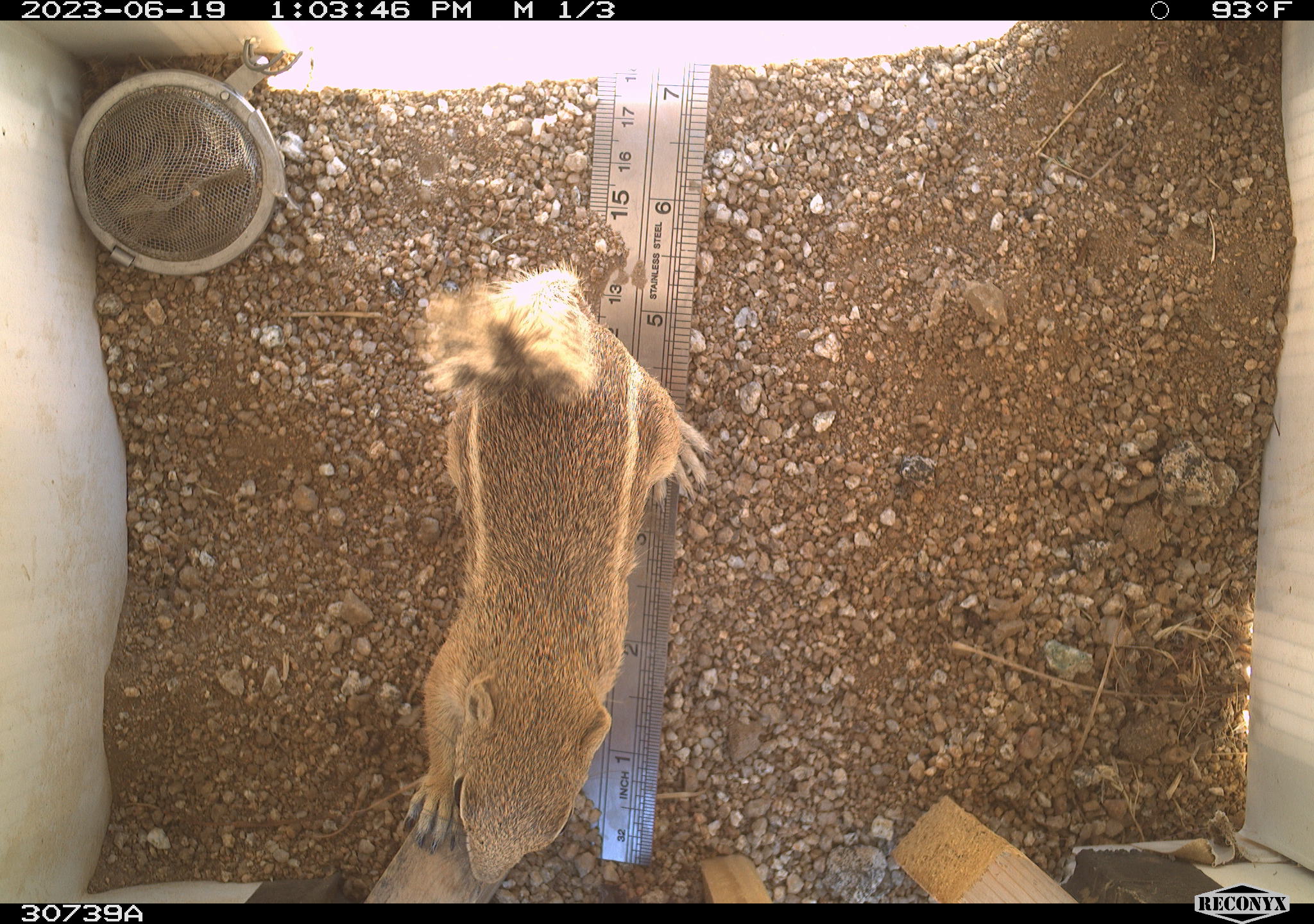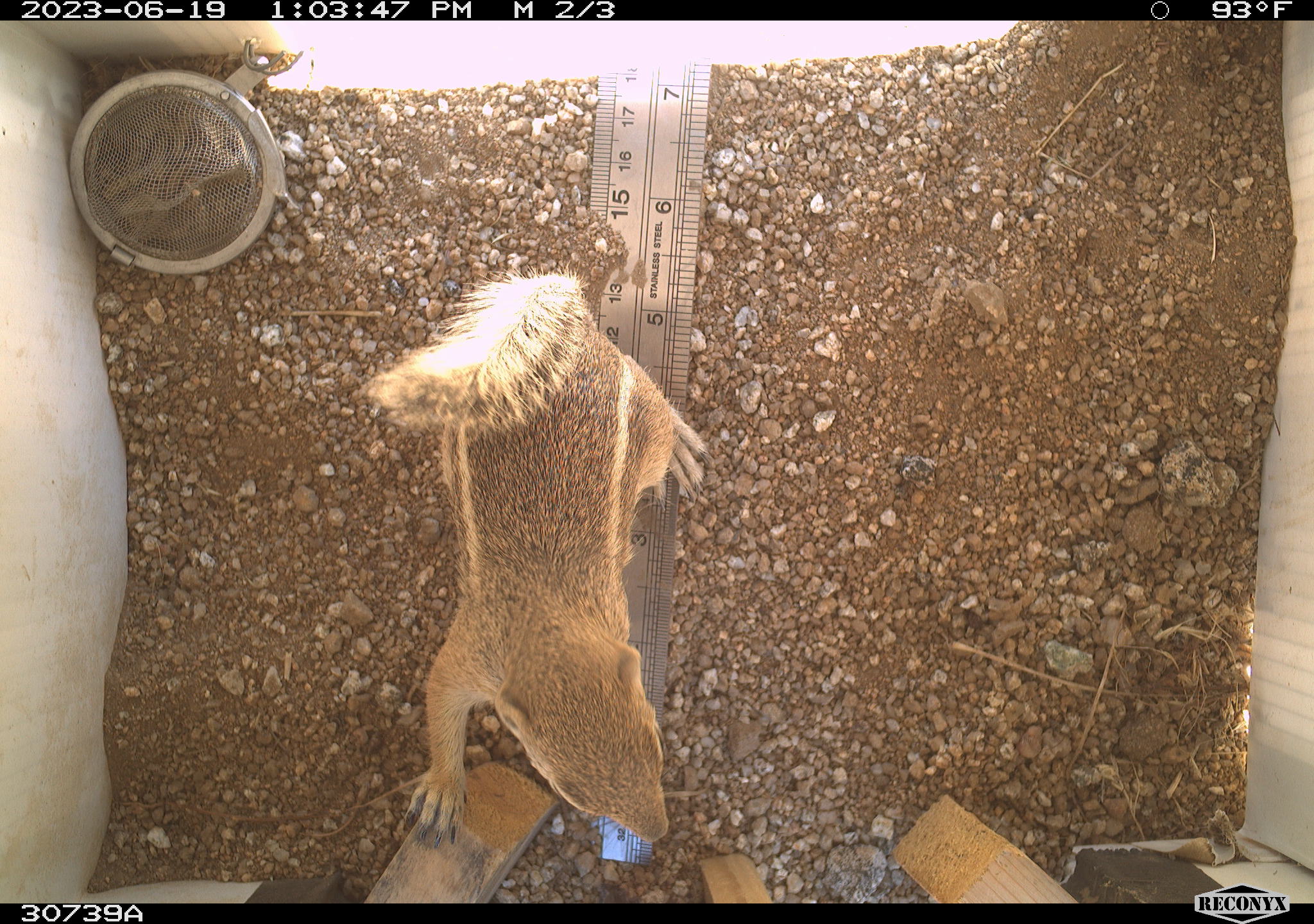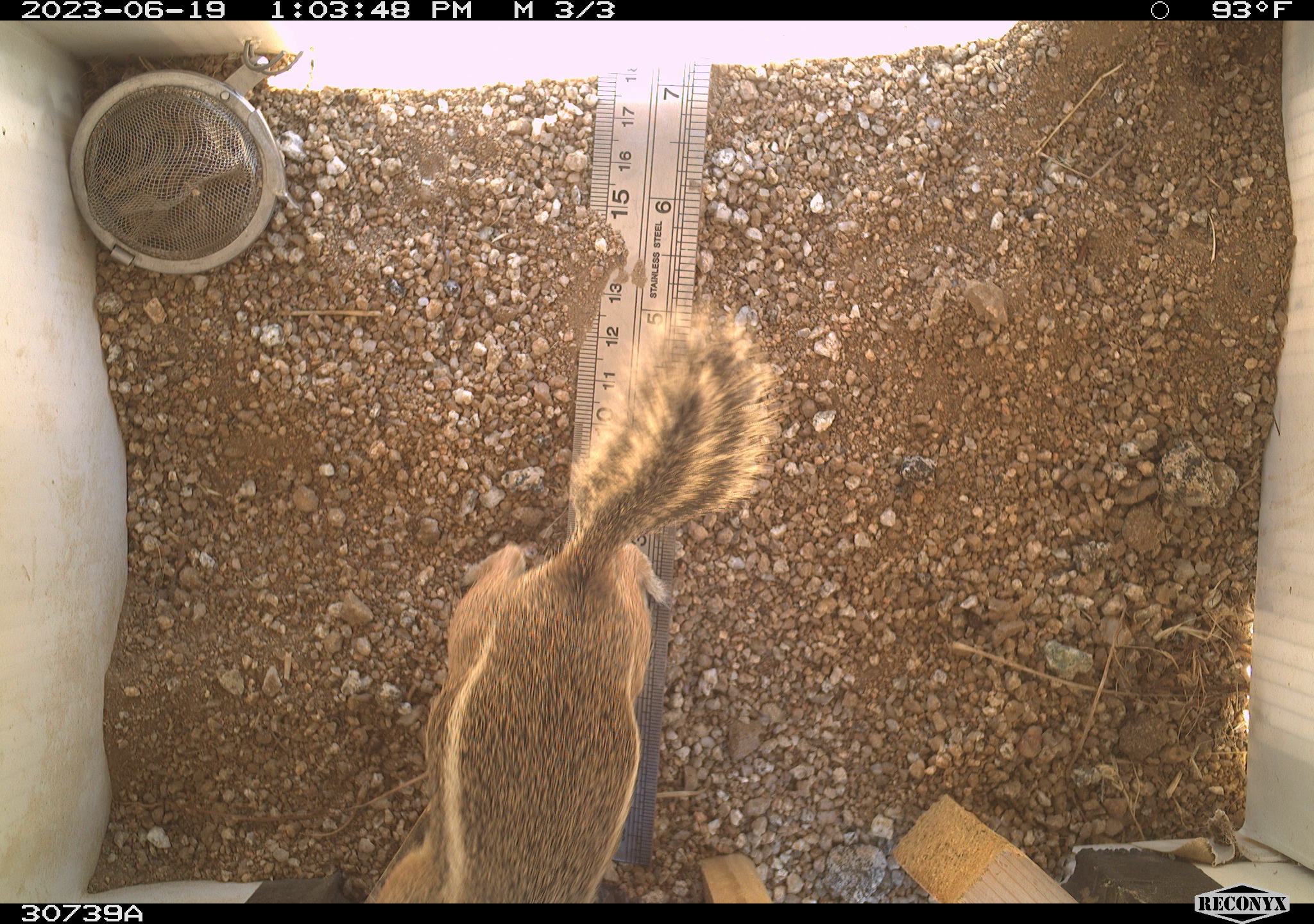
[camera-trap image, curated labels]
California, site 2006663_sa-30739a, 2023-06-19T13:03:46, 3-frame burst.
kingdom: Animalia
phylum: Chordata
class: Mammalia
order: Rodentia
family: Sciuridae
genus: Ammospermophilus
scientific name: Ammospermophilus leucurus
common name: white-tailed antelope squirrel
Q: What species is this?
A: White-tailed antelope squirrel (Ammospermophilus leucurus).